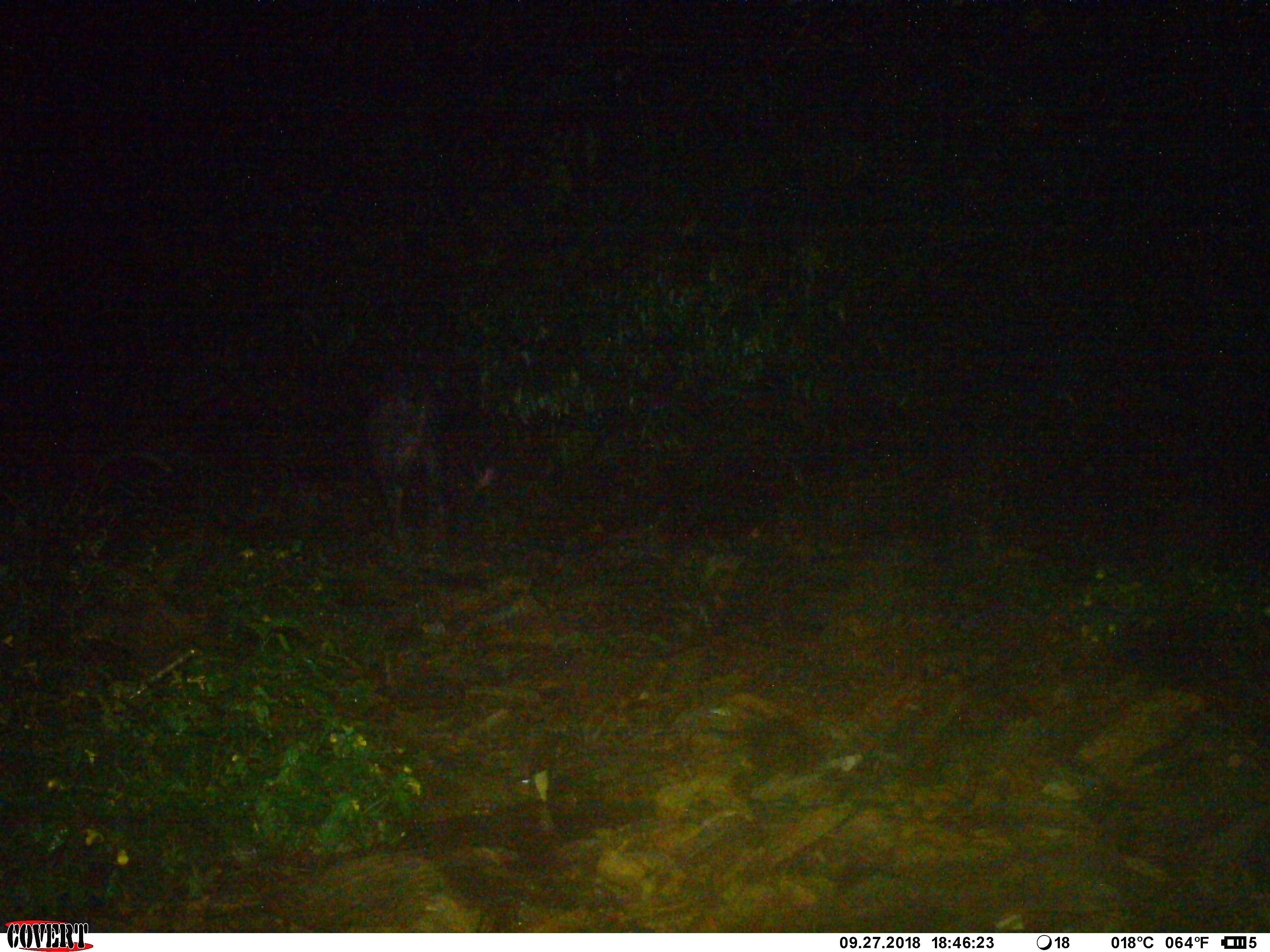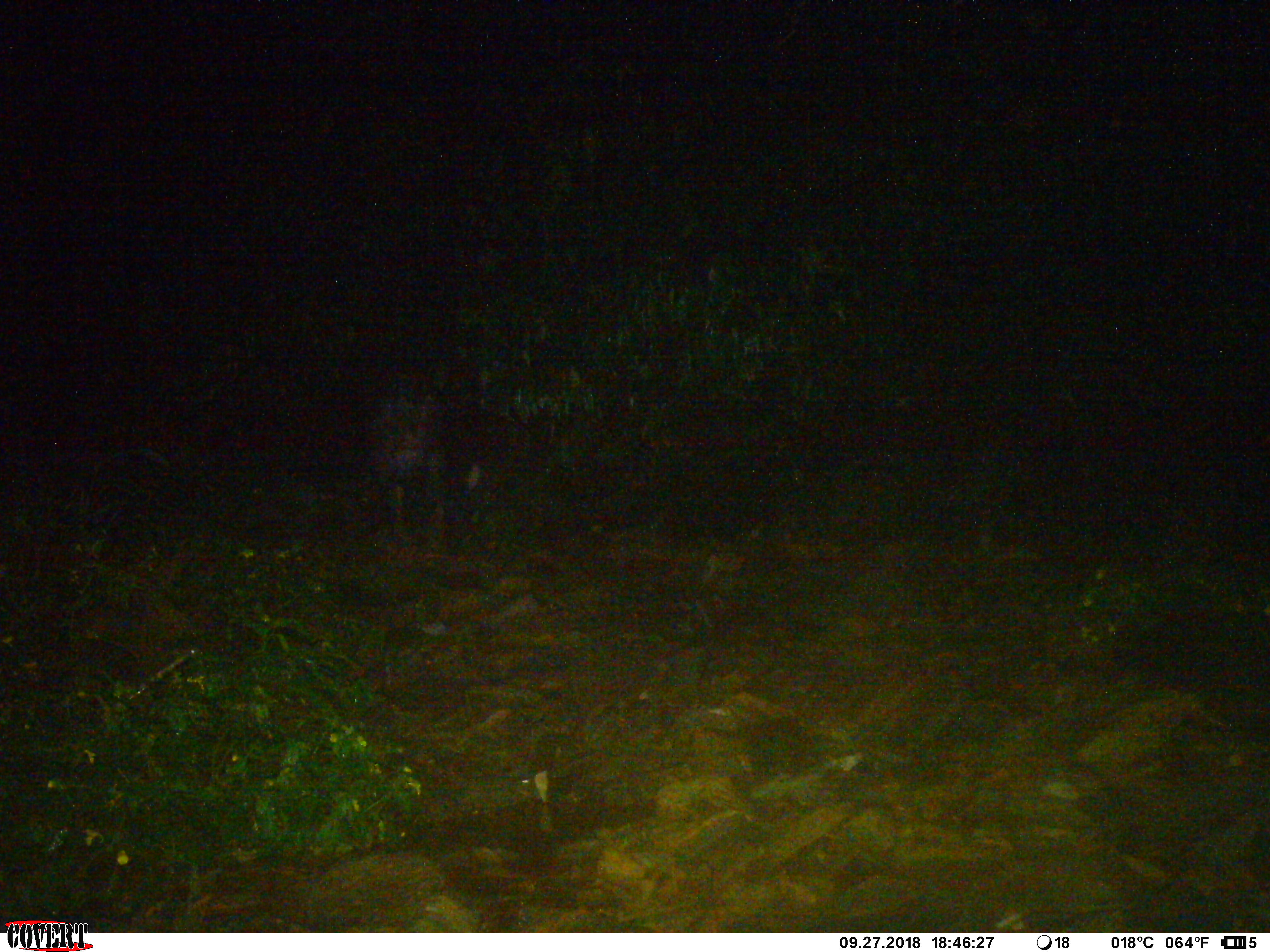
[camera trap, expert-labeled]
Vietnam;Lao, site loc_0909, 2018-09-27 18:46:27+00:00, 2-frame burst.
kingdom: Animalia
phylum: Chordata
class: Mammalia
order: Artiodactyla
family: Bovidae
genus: Capricornis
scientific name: Capricornis sumatraensis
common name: chinese serow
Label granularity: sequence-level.